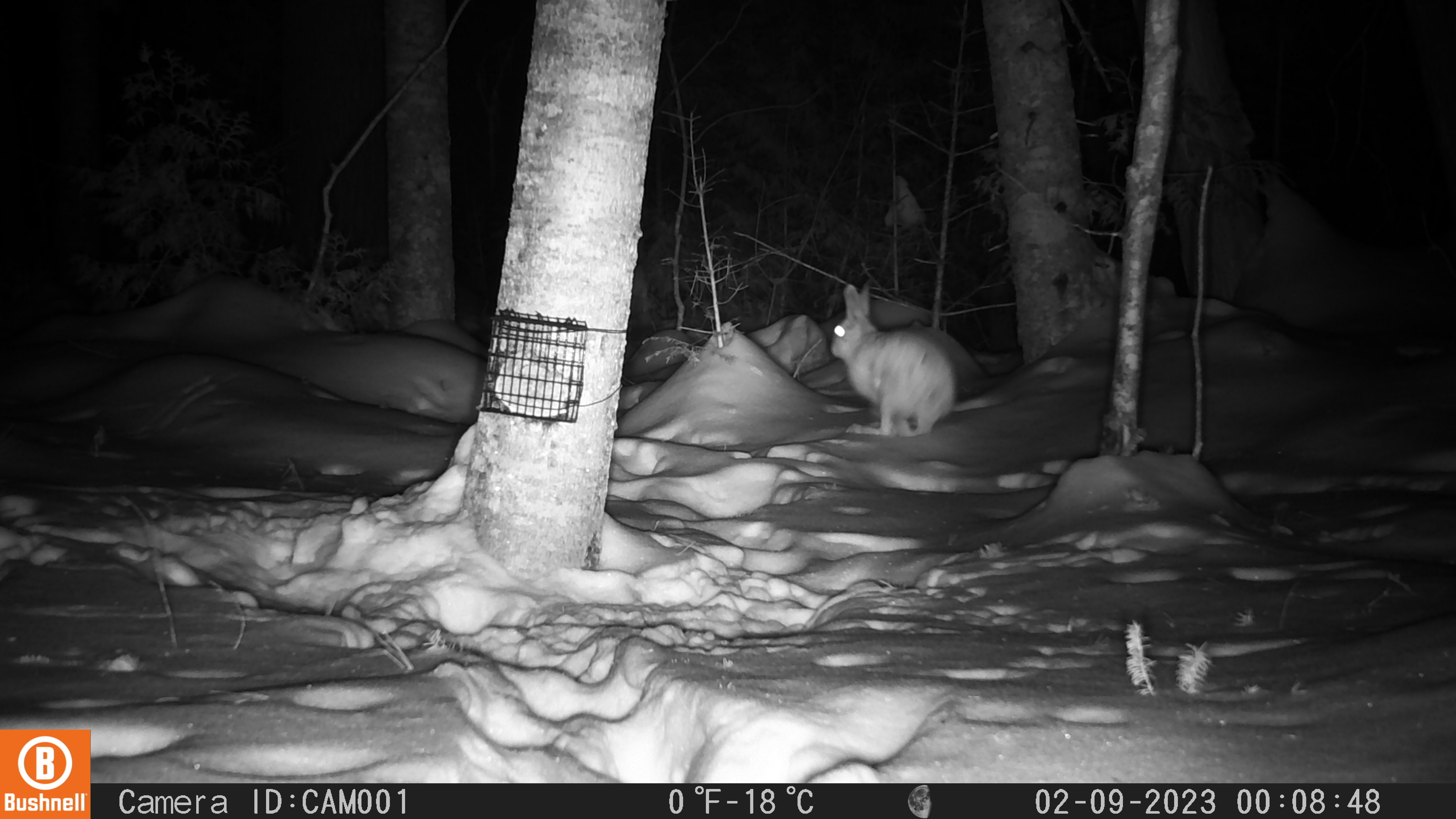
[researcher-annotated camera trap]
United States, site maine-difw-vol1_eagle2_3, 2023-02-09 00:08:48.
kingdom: Animalia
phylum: Chordata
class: Mammalia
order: Lagomorpha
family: Leporidae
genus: Lepus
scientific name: Lepus americanus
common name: snowshoe hare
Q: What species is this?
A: Snowshoe hare (Lepus americanus).